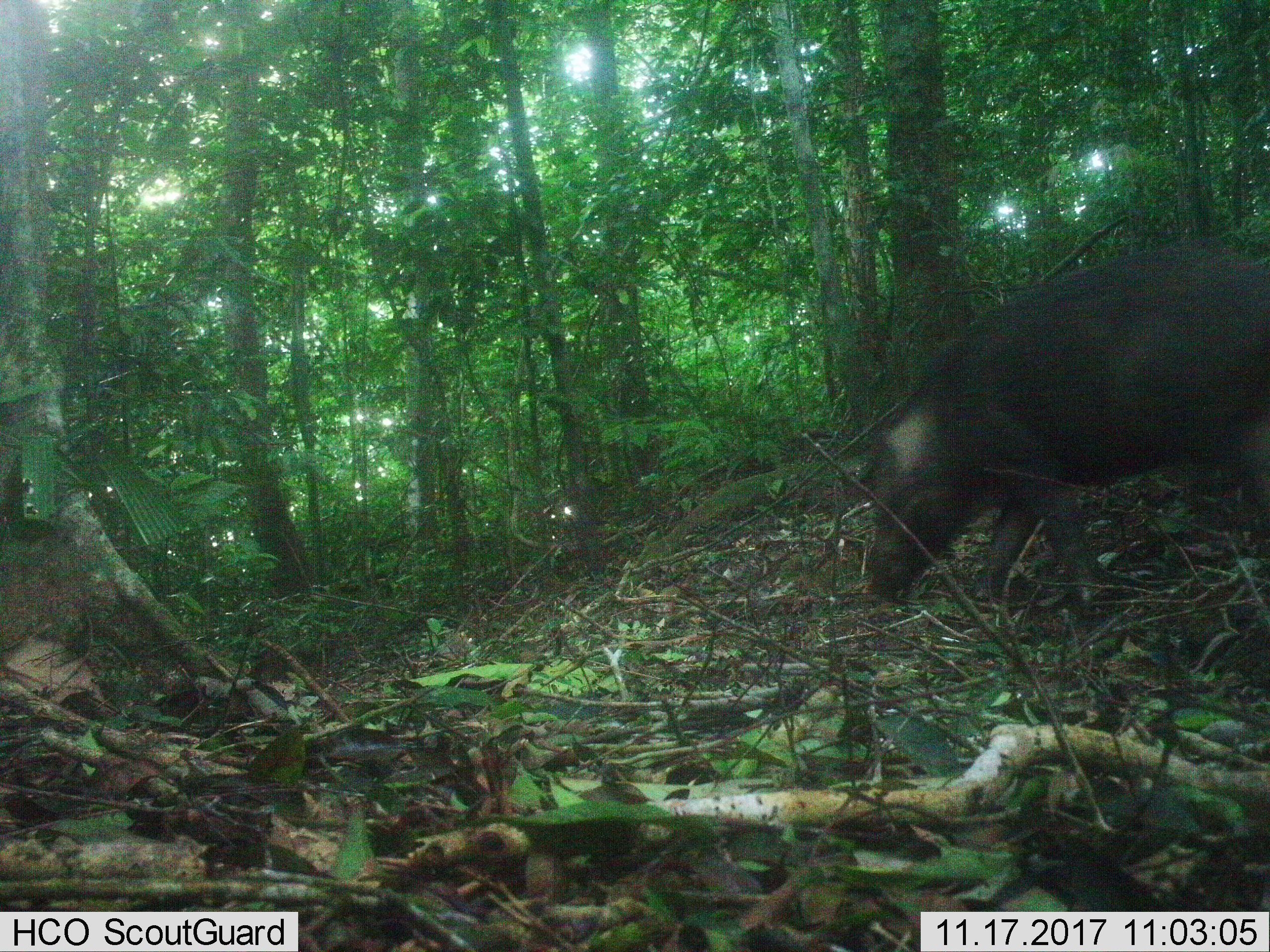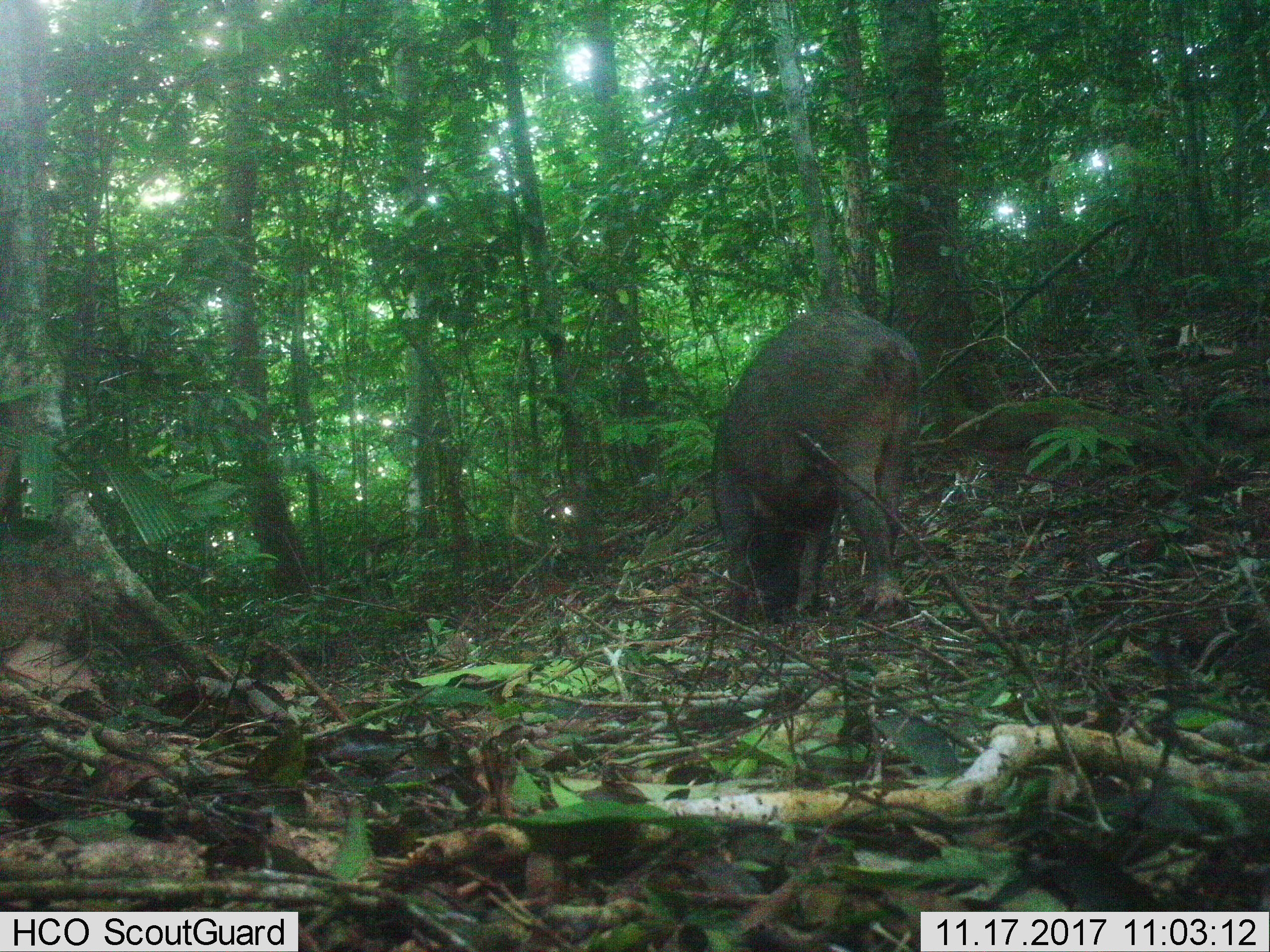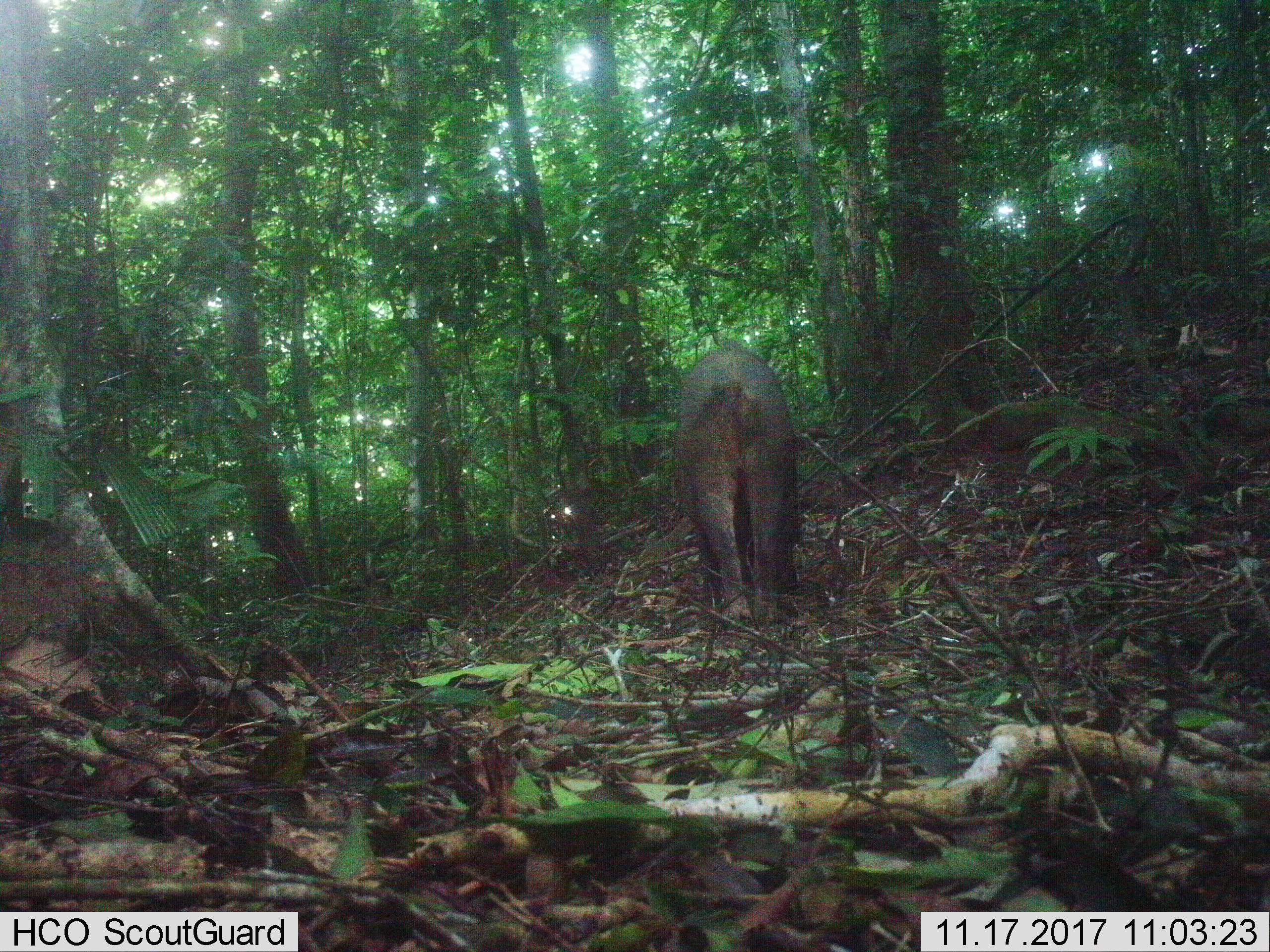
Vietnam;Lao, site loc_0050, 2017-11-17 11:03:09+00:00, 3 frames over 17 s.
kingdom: Animalia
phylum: Chordata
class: Mammalia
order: Artiodactyla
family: Suidae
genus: Sus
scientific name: Sus scrofa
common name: eurasian wild pig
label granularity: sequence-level